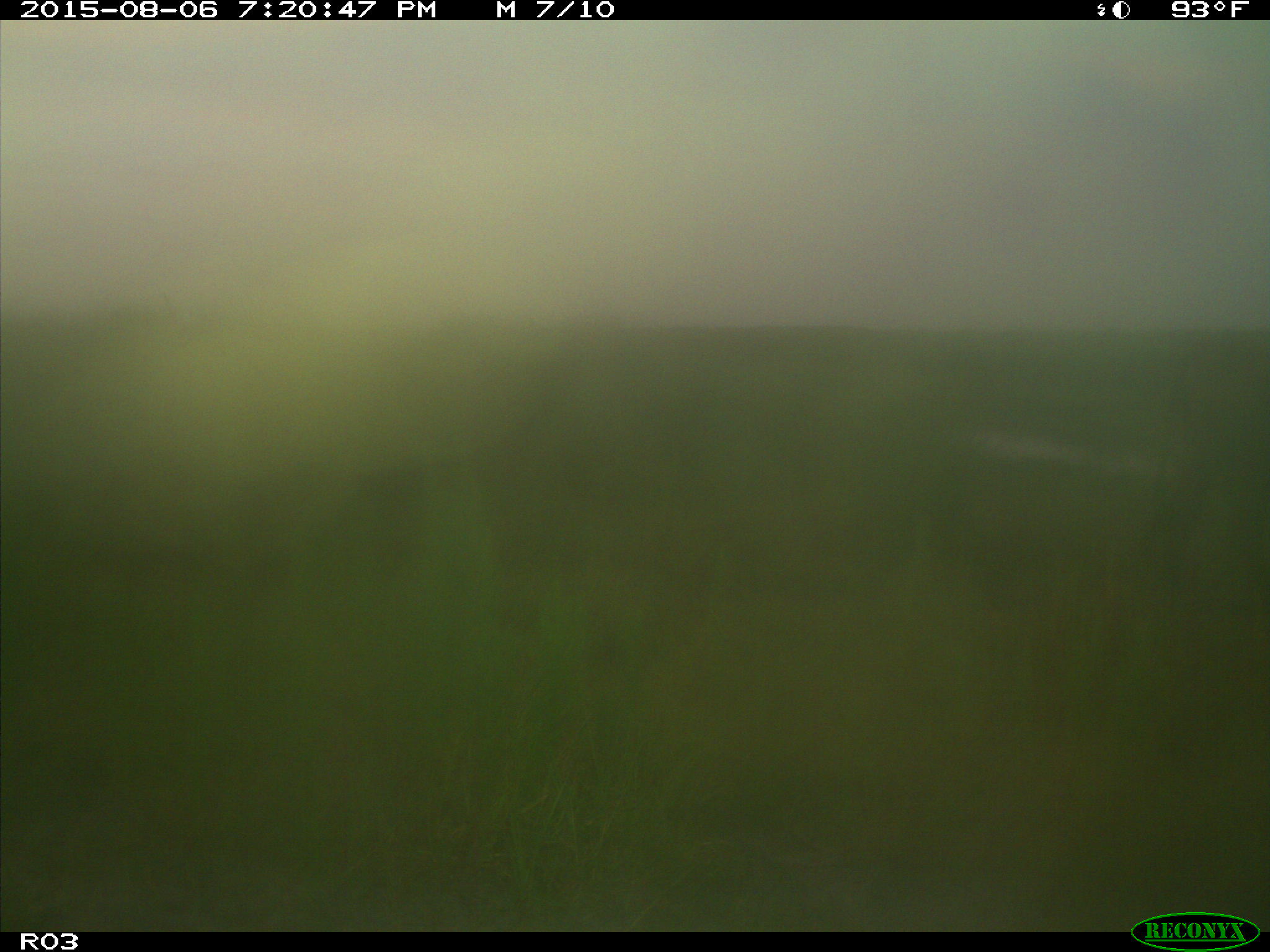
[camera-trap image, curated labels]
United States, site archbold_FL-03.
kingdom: Animalia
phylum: Chordata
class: Mammalia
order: Artiodactyla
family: Bovidae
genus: Bos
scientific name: Bos taurus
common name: domestic cow